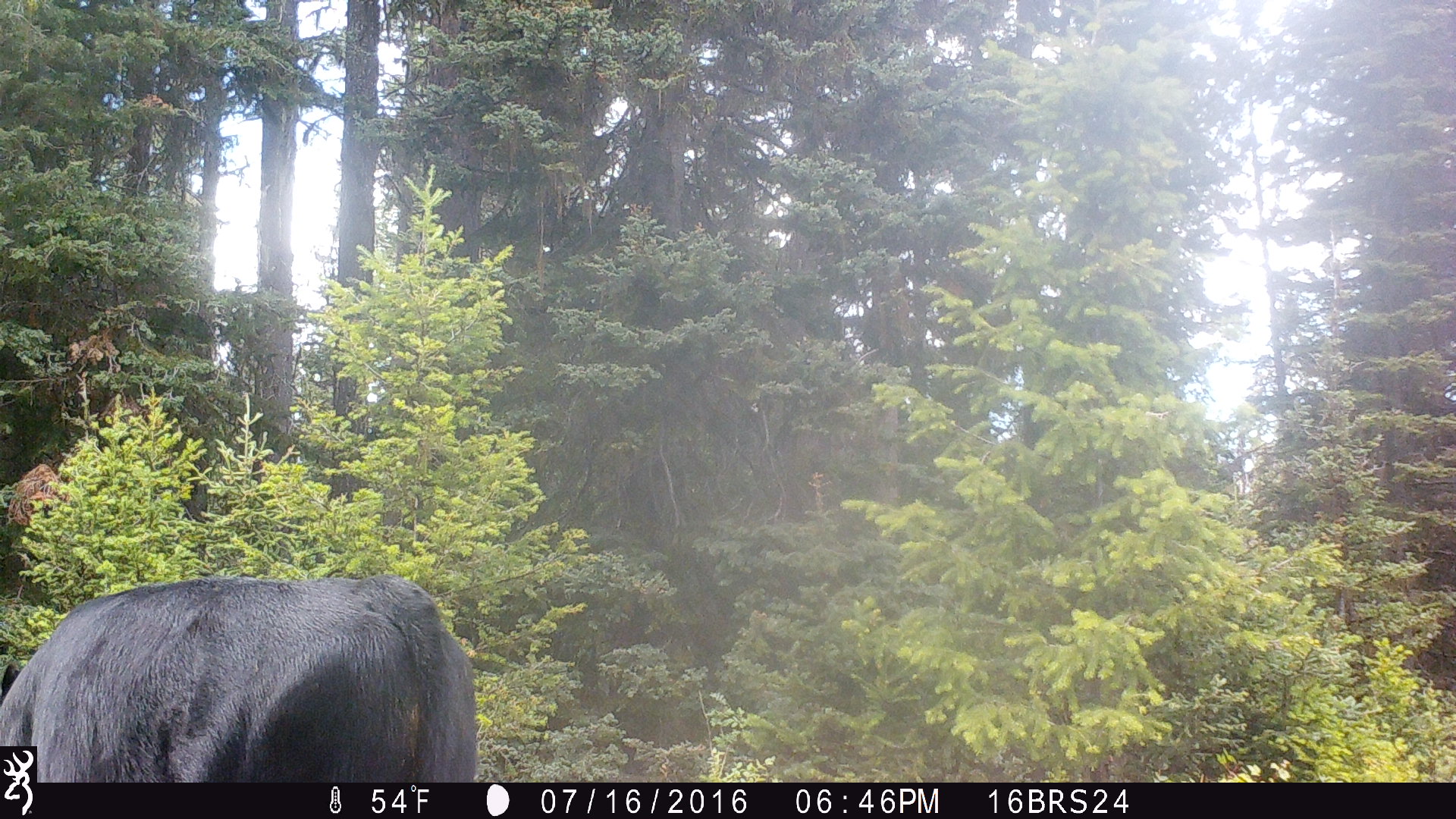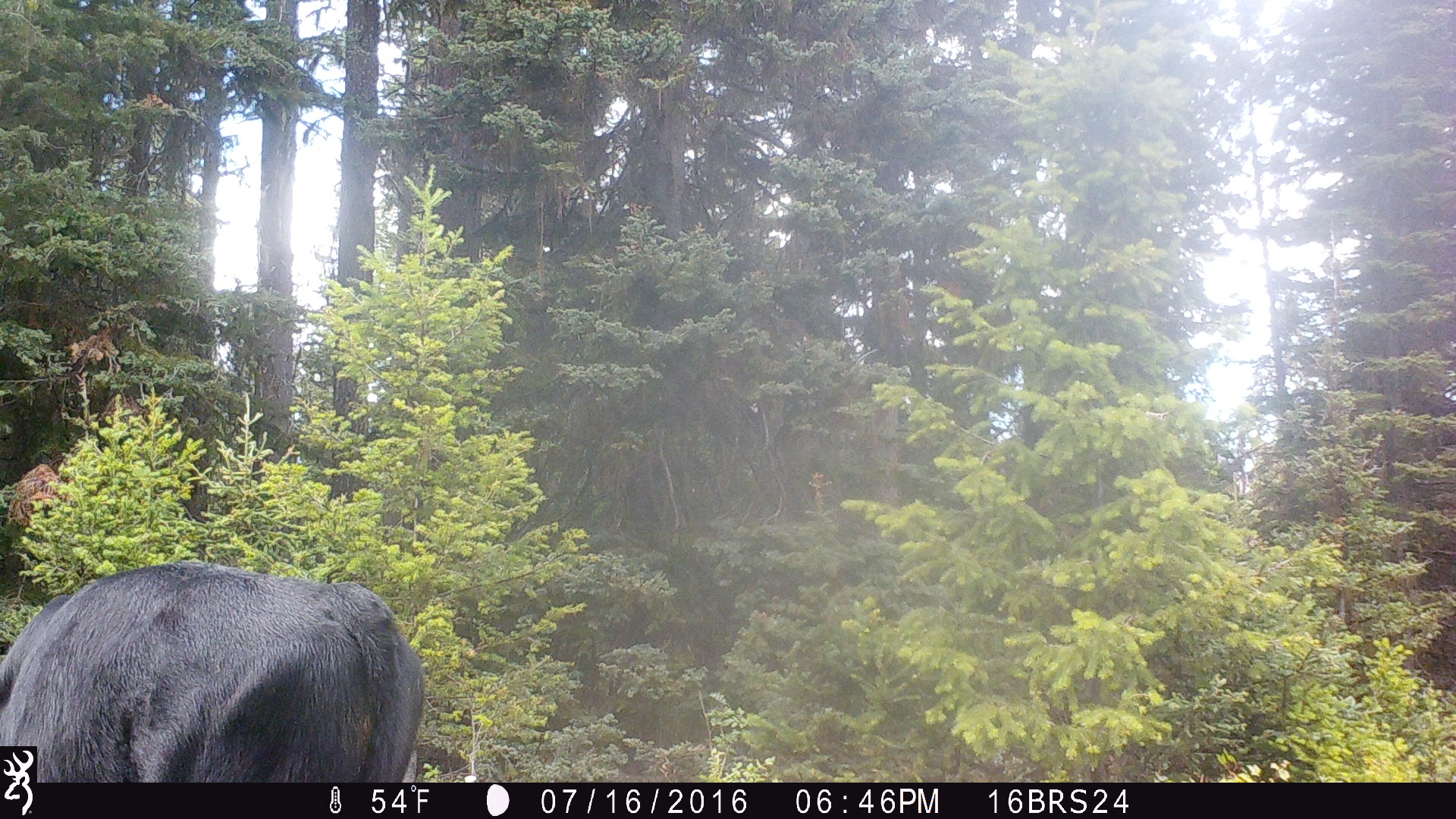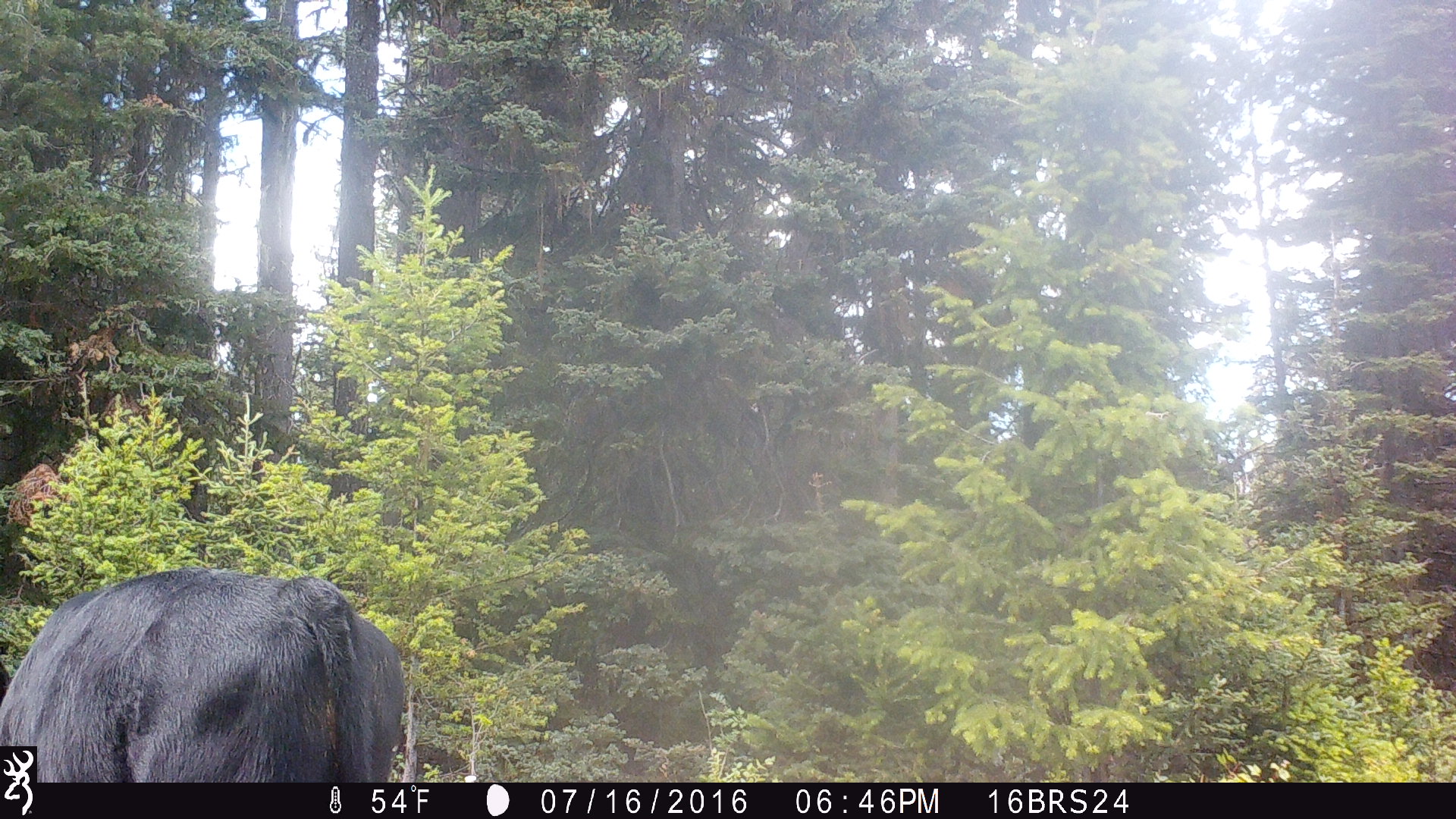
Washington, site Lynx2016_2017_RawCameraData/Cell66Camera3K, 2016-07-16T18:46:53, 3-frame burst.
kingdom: Animalia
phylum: Chordata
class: Mammalia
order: Artiodactyla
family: Bovidae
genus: Bos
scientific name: Bos taurus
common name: domestic cattle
Domestic cattle (Bos taurus). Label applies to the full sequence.